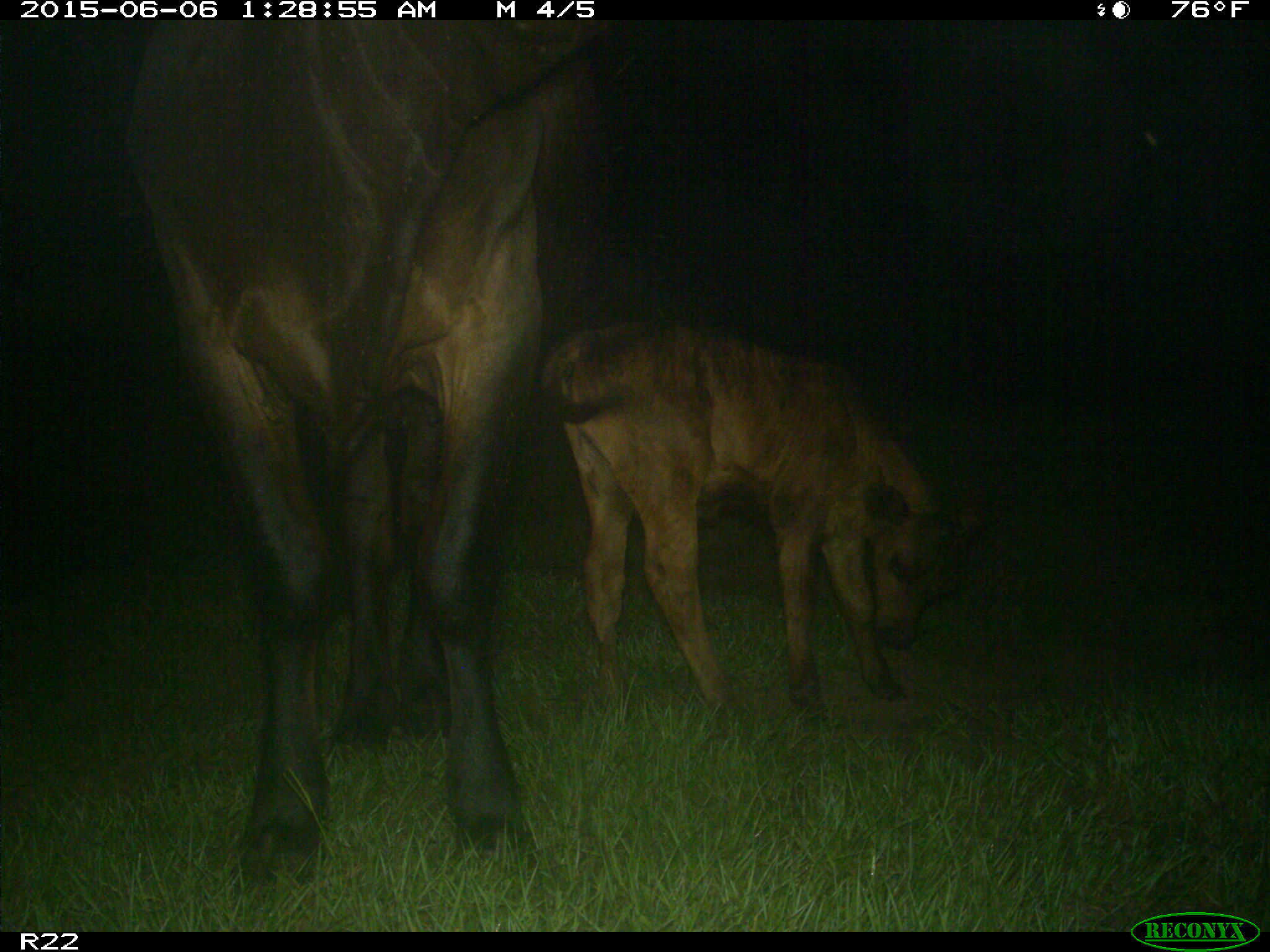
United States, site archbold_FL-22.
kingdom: Animalia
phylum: Chordata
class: Mammalia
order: Artiodactyla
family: Bovidae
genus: Bos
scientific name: Bos taurus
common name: domestic cow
Bos taurus (domestic cow).